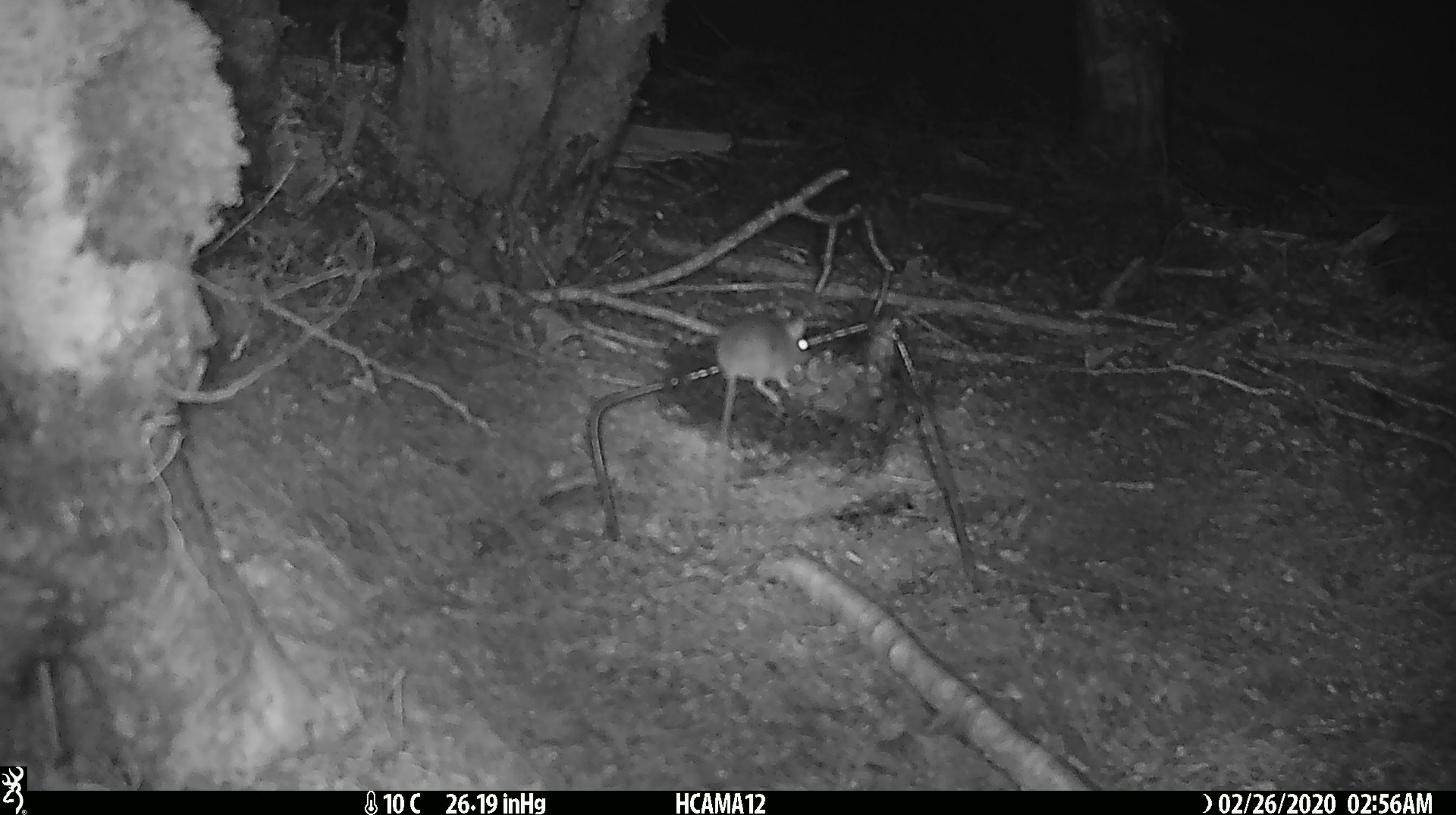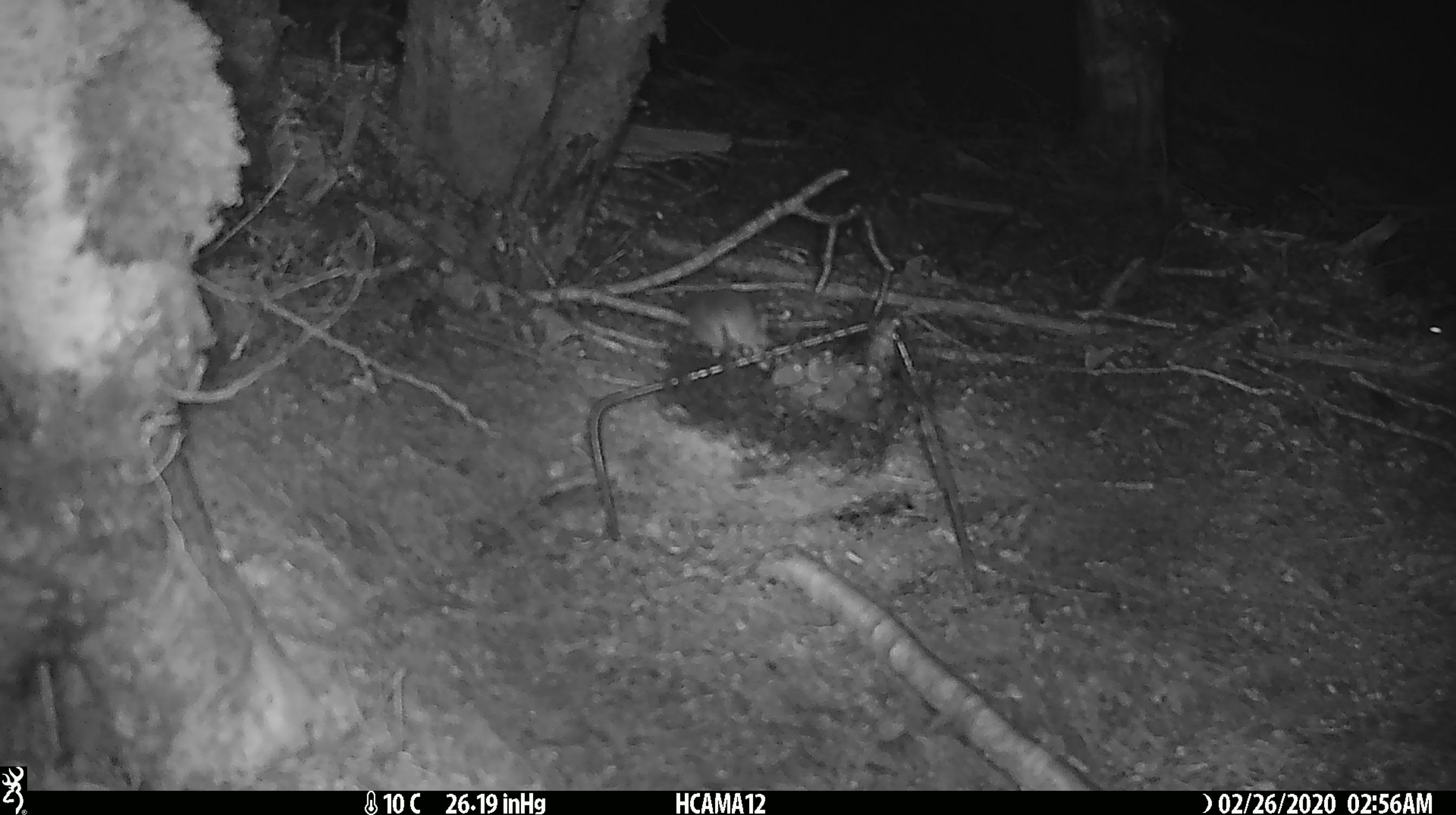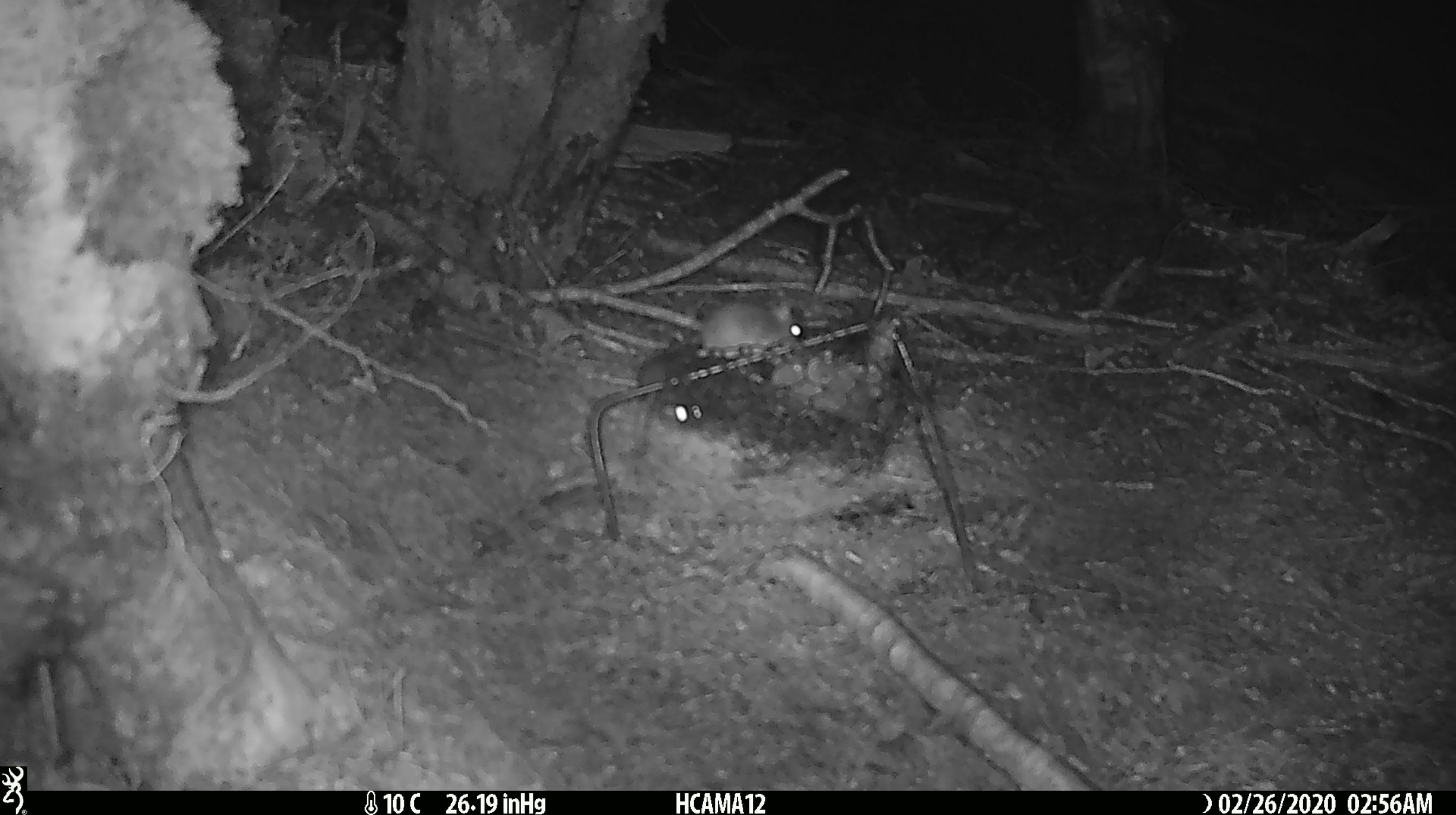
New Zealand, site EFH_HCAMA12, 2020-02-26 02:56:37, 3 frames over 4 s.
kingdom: Animalia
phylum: Chordata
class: Mammalia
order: Rodentia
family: Muridae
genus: Mus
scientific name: Mus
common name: mouse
Mouse (Mus).